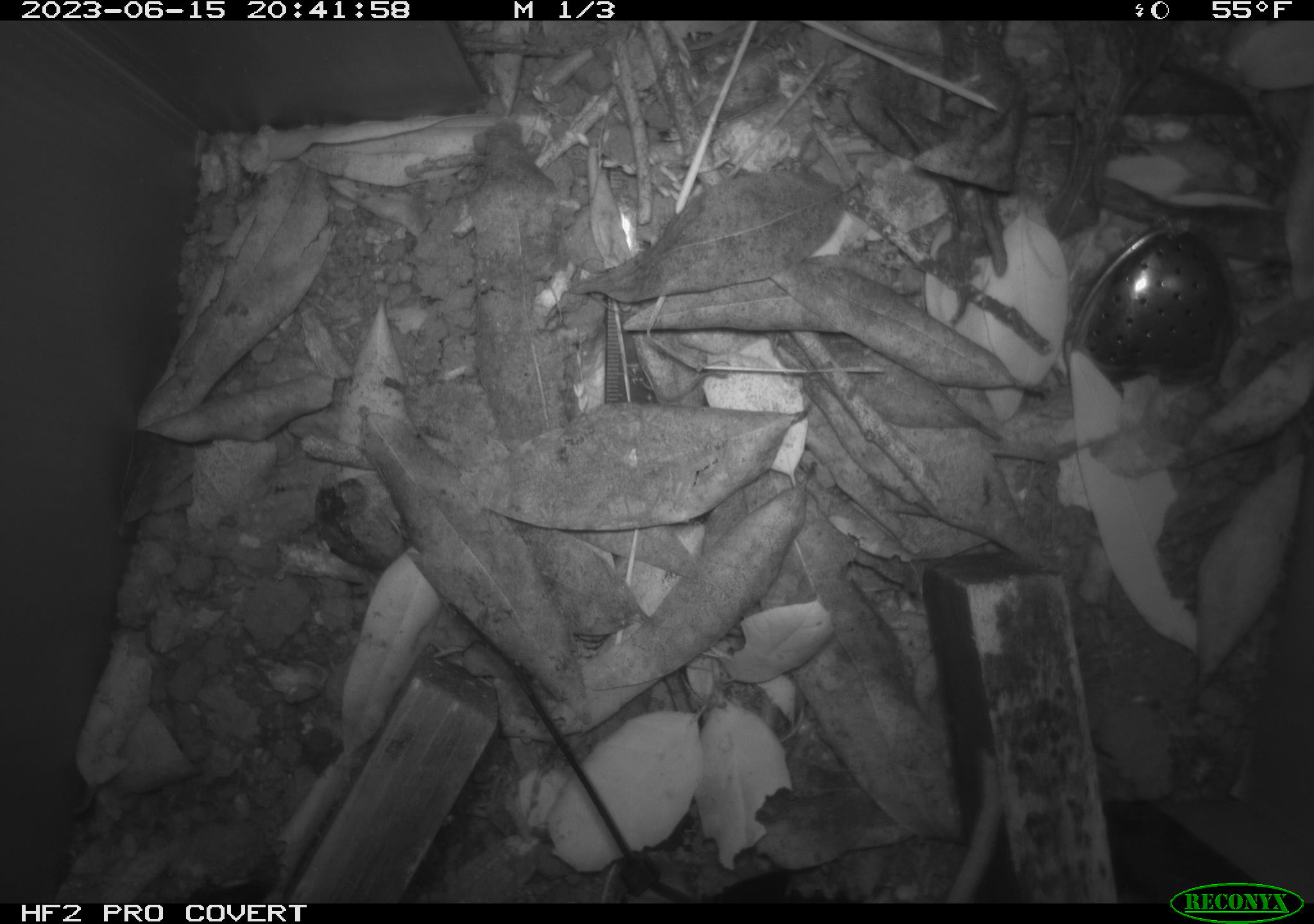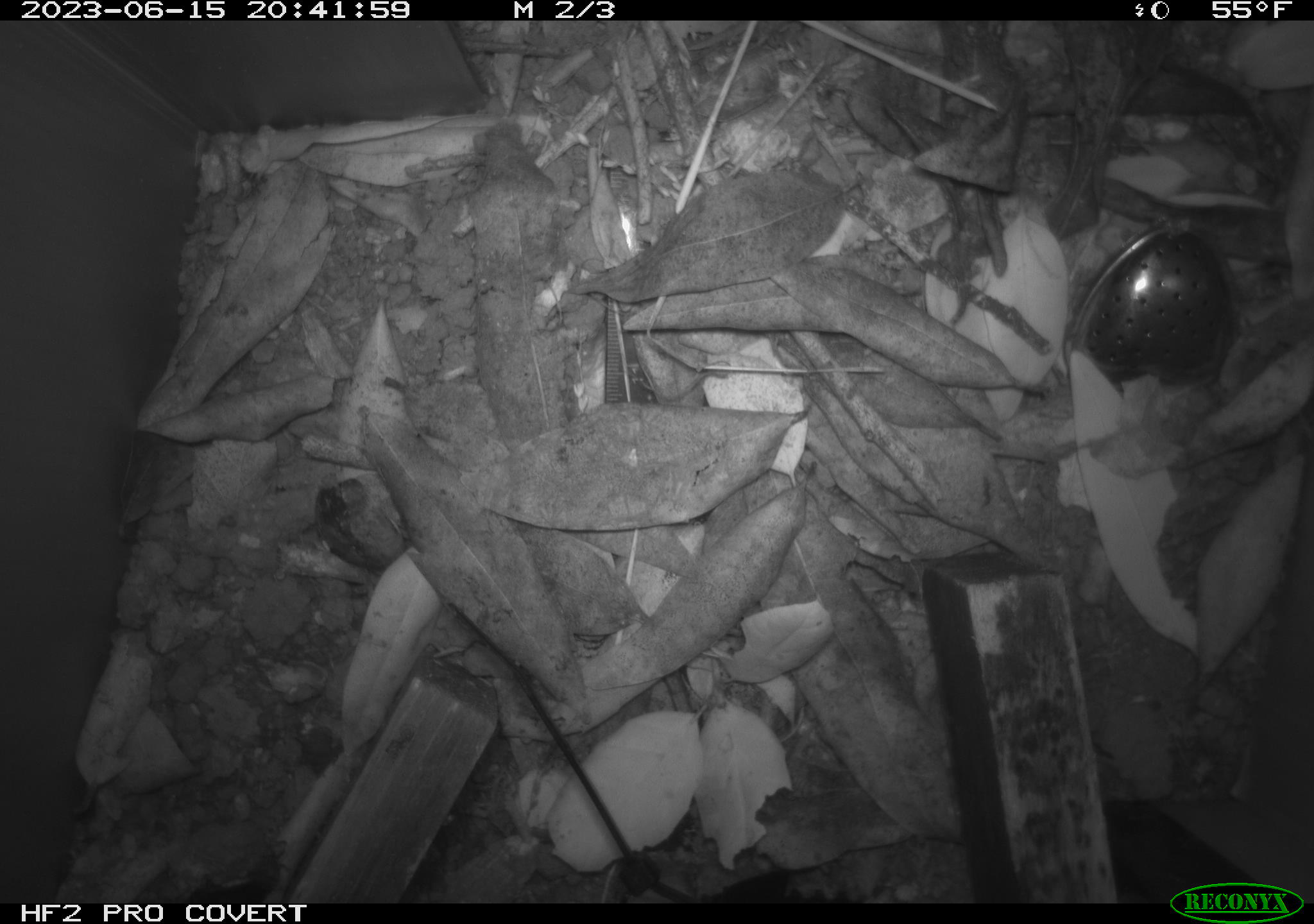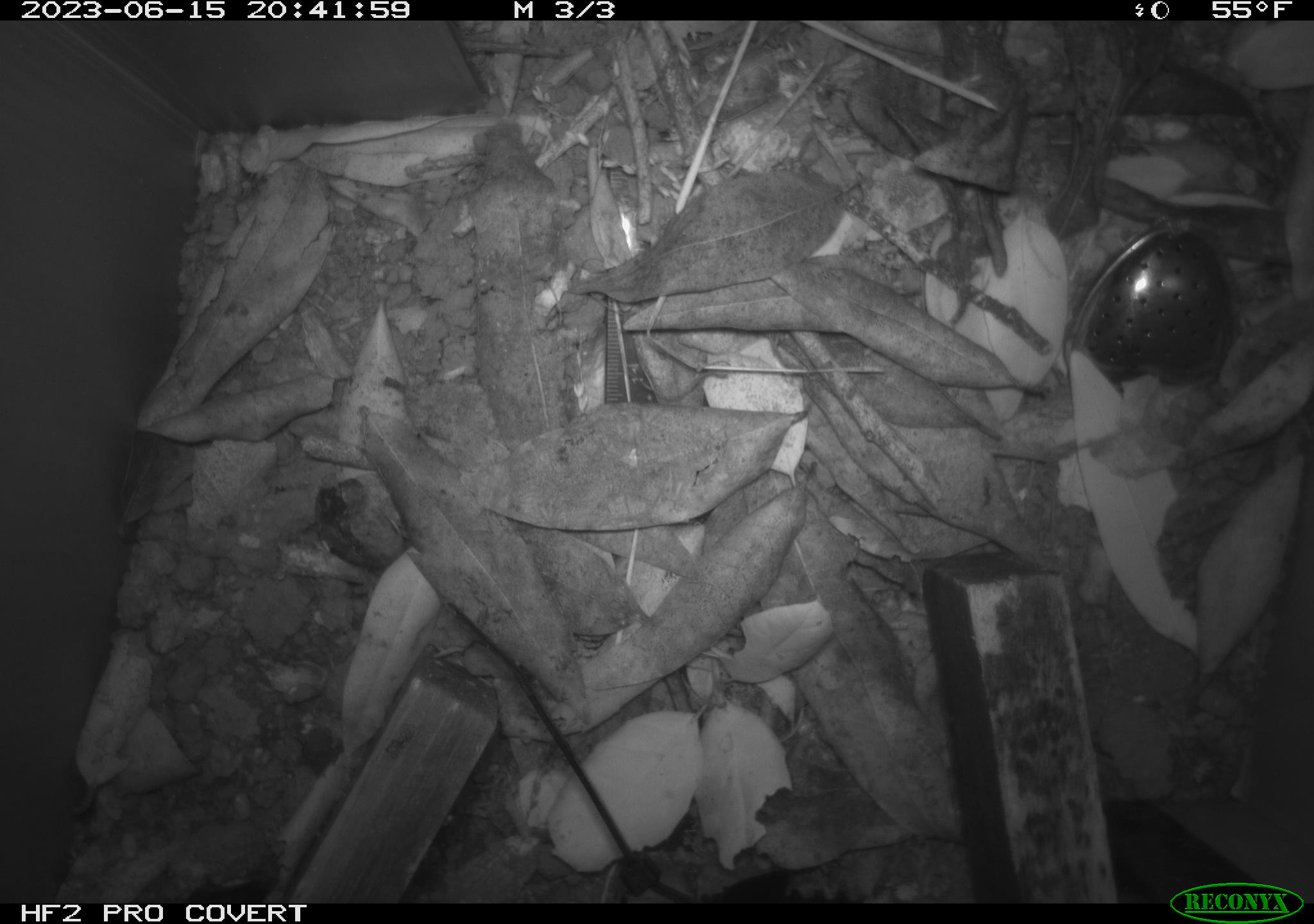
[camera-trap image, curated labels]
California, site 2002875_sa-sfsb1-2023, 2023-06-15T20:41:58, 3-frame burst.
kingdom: Animalia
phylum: Chordata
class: Mammalia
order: Rodentia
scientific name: Rodentia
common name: mouse species